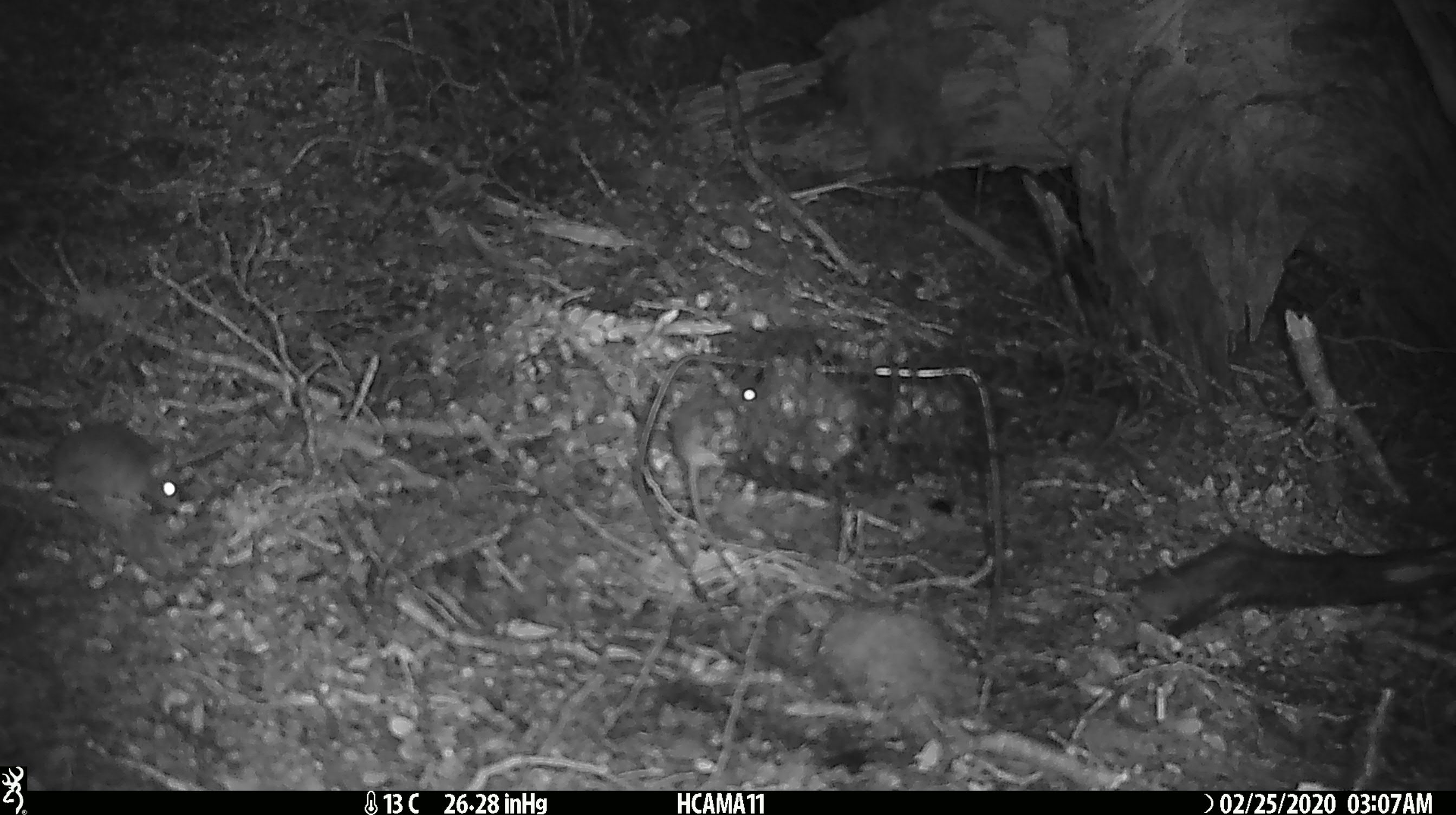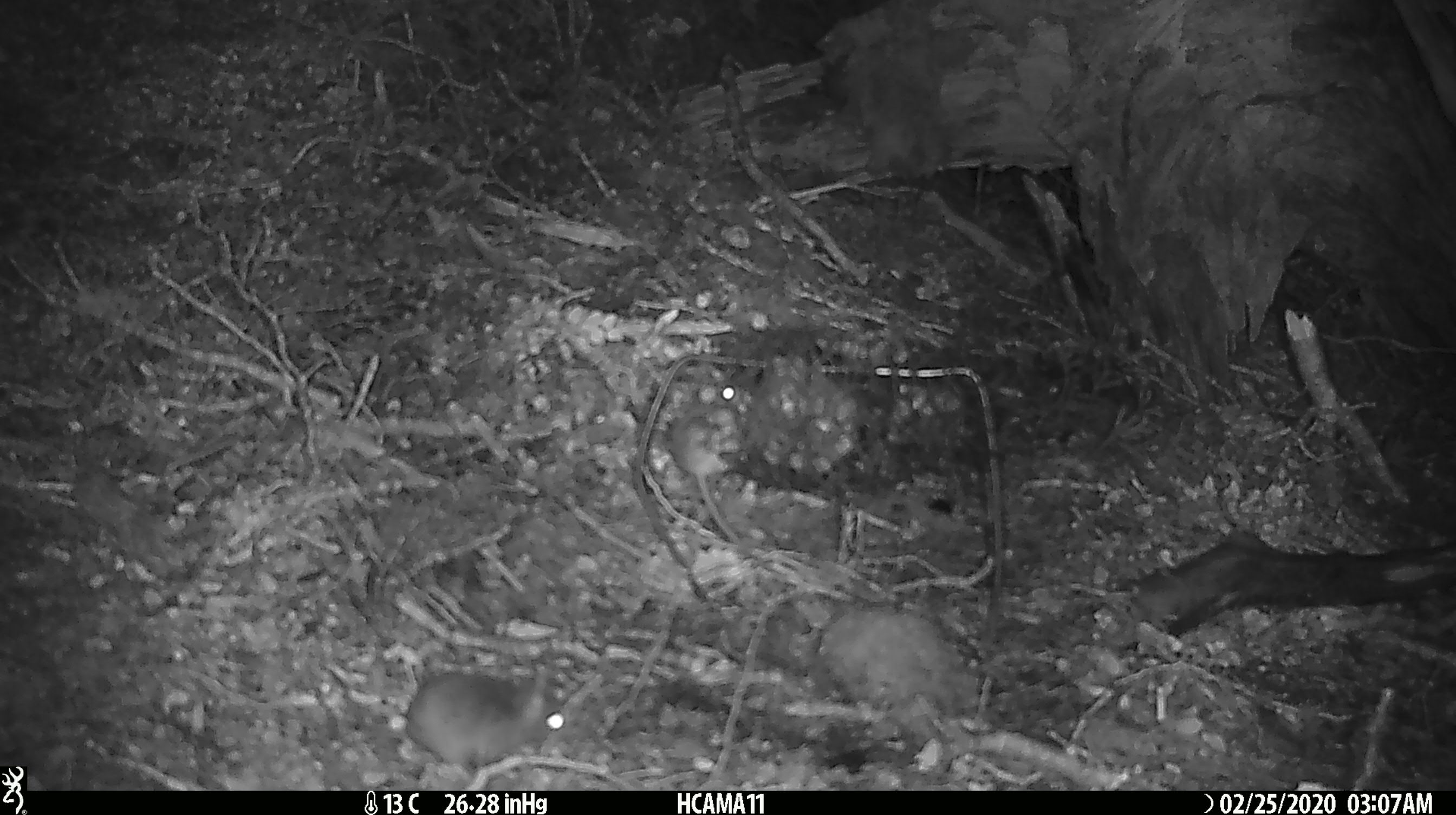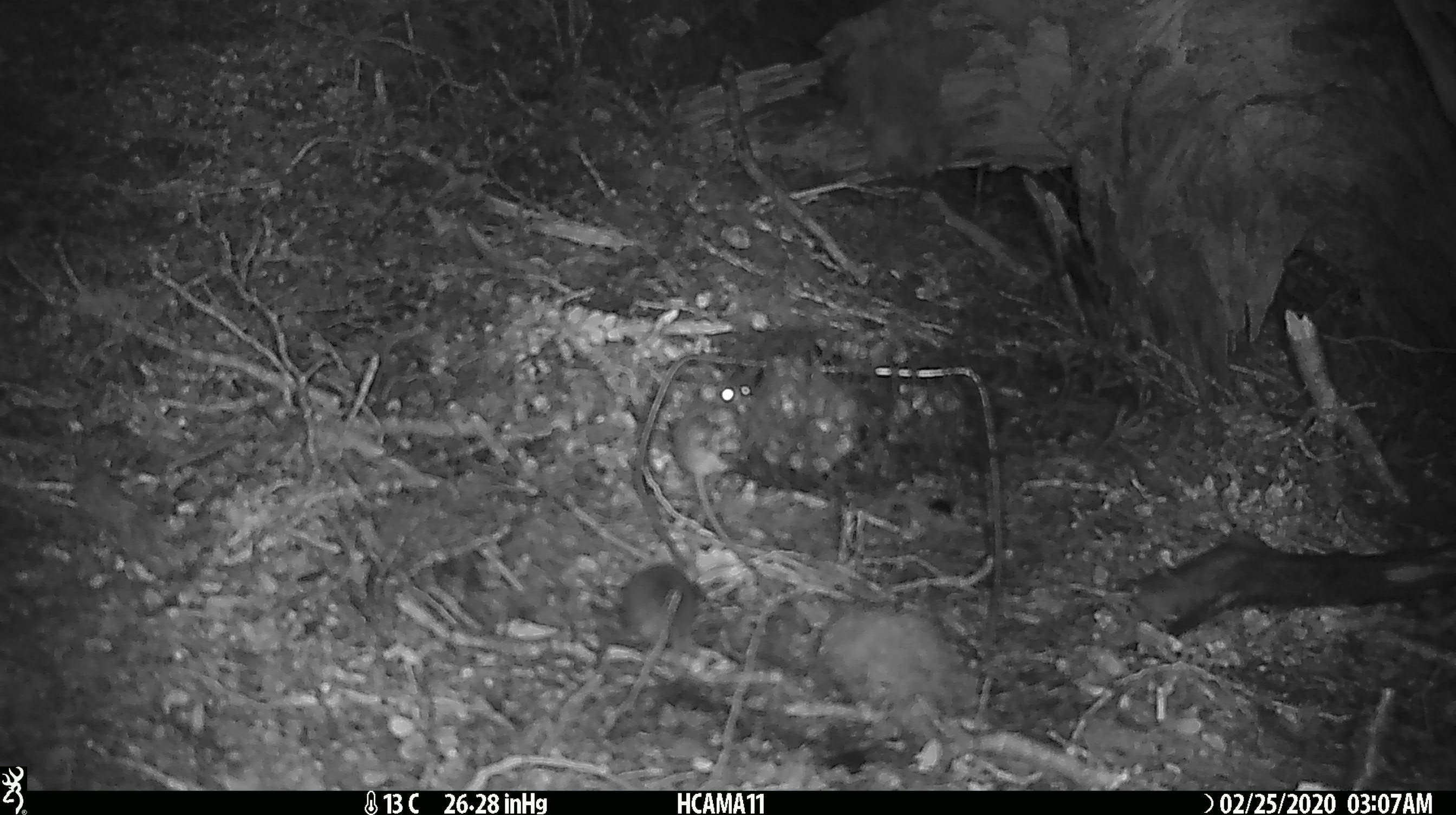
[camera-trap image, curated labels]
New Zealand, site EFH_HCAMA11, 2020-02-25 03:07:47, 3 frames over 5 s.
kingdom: Animalia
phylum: Chordata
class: Mammalia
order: Rodentia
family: Muridae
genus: Mus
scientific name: Mus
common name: mouse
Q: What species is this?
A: Mouse (Mus).